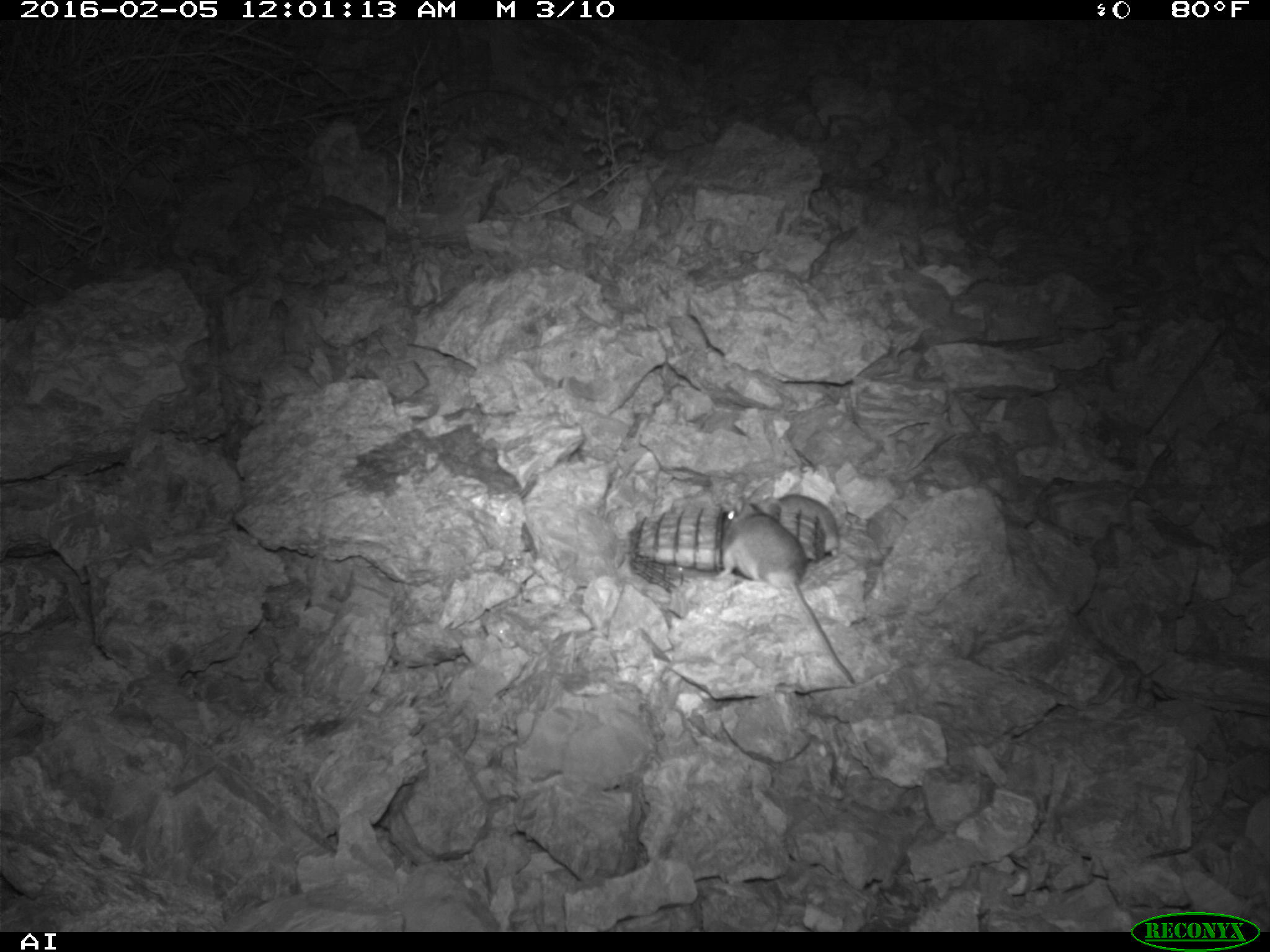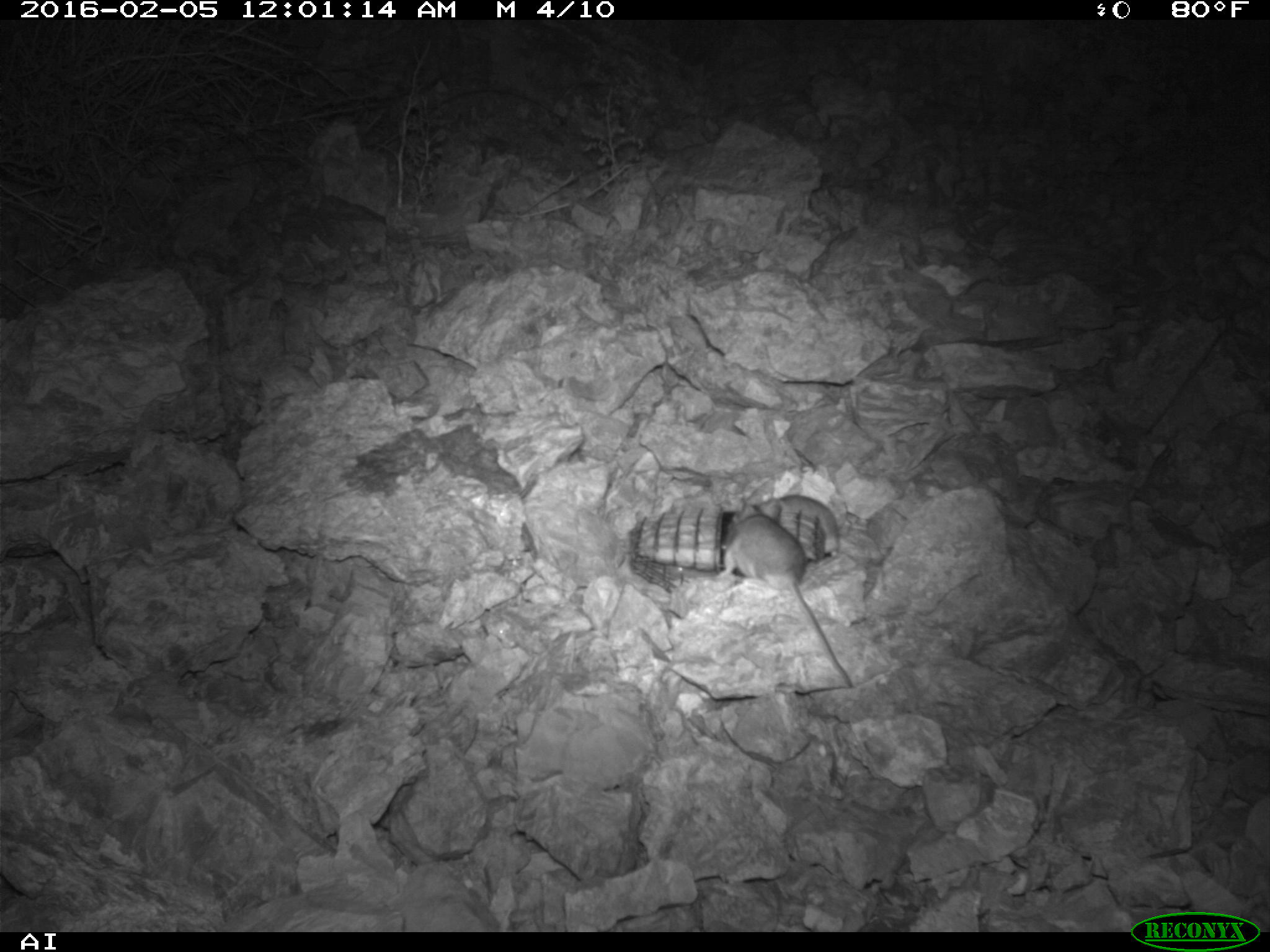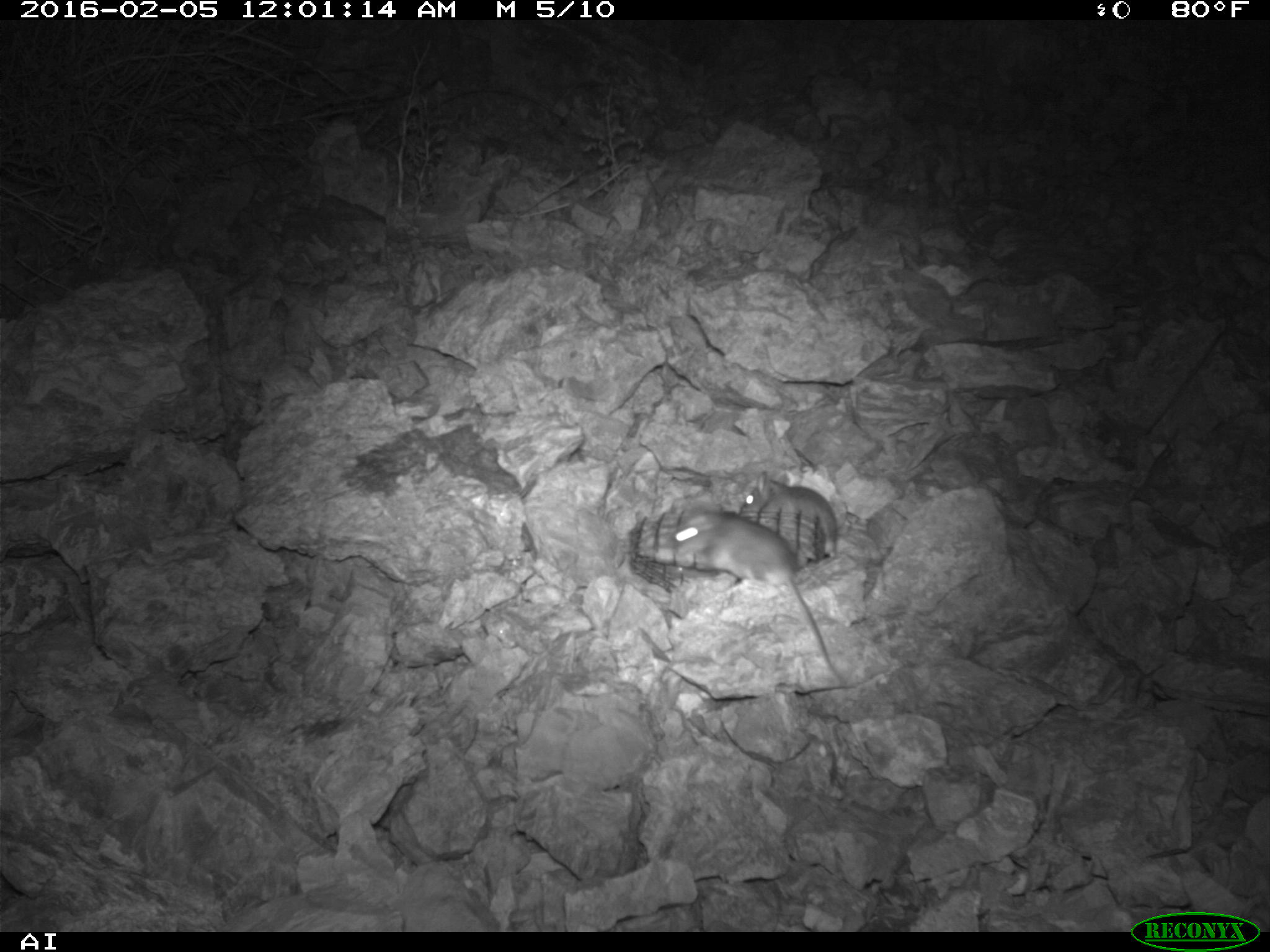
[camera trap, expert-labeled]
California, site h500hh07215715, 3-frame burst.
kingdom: Animalia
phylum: Chordata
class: Mammalia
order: Rodentia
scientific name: Rodentia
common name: rodent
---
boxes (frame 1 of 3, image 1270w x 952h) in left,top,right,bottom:
rodent: 716,501,853,681; 775,494,839,557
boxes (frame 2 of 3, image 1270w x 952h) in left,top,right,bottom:
rodent: 712,500,852,687; 763,495,841,560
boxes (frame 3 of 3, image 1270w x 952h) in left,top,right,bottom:
rodent: 672,513,842,682; 737,468,838,560